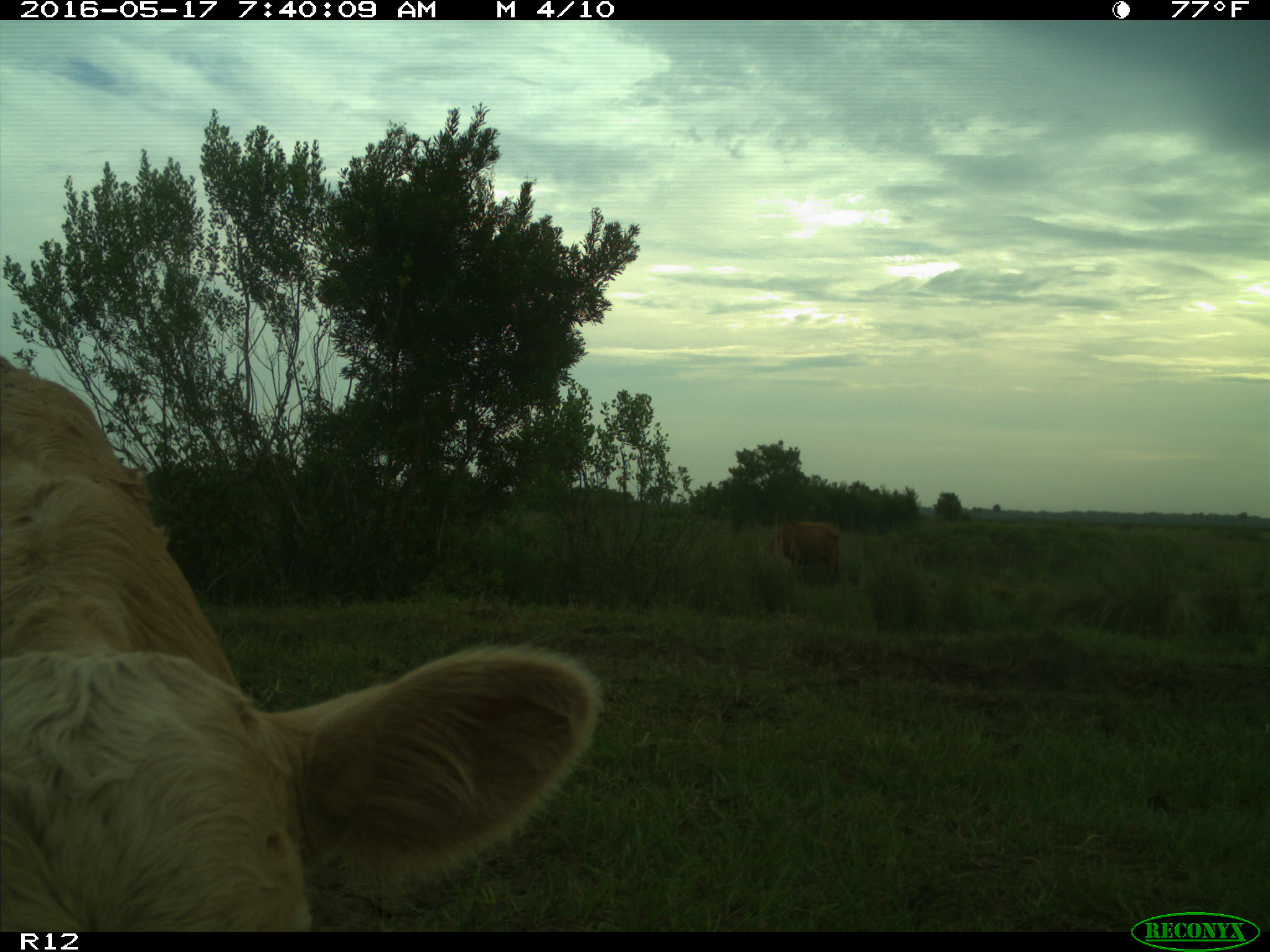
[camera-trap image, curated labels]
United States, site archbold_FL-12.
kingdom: Animalia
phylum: Chordata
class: Mammalia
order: Artiodactyla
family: Bovidae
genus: Bos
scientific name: Bos taurus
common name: domestic cow